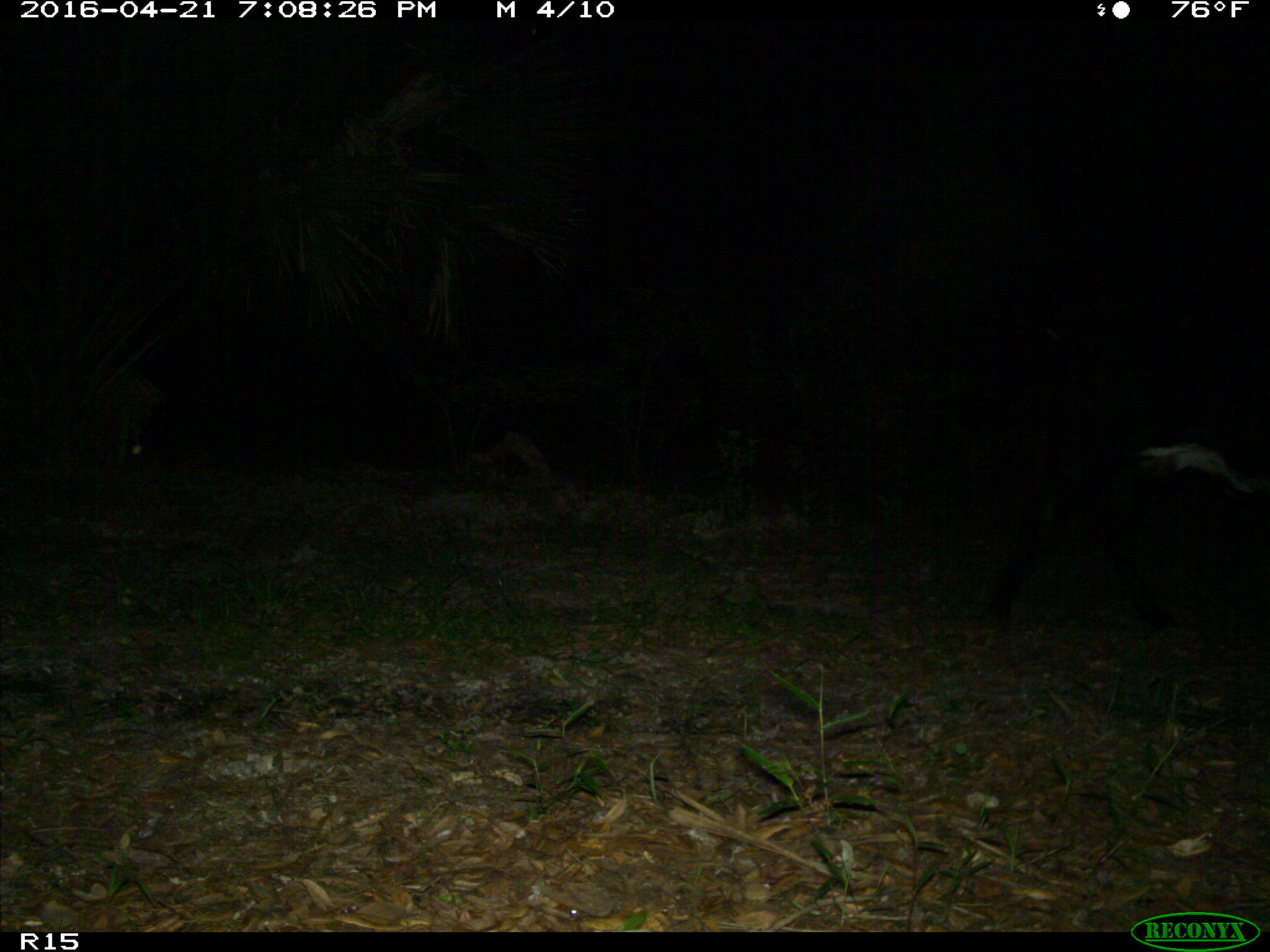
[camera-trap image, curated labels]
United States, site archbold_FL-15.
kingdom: Animalia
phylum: Chordata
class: Mammalia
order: Artiodactyla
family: Bovidae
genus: Bos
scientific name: Bos taurus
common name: domestic cow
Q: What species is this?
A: Bos taurus (domestic cow).